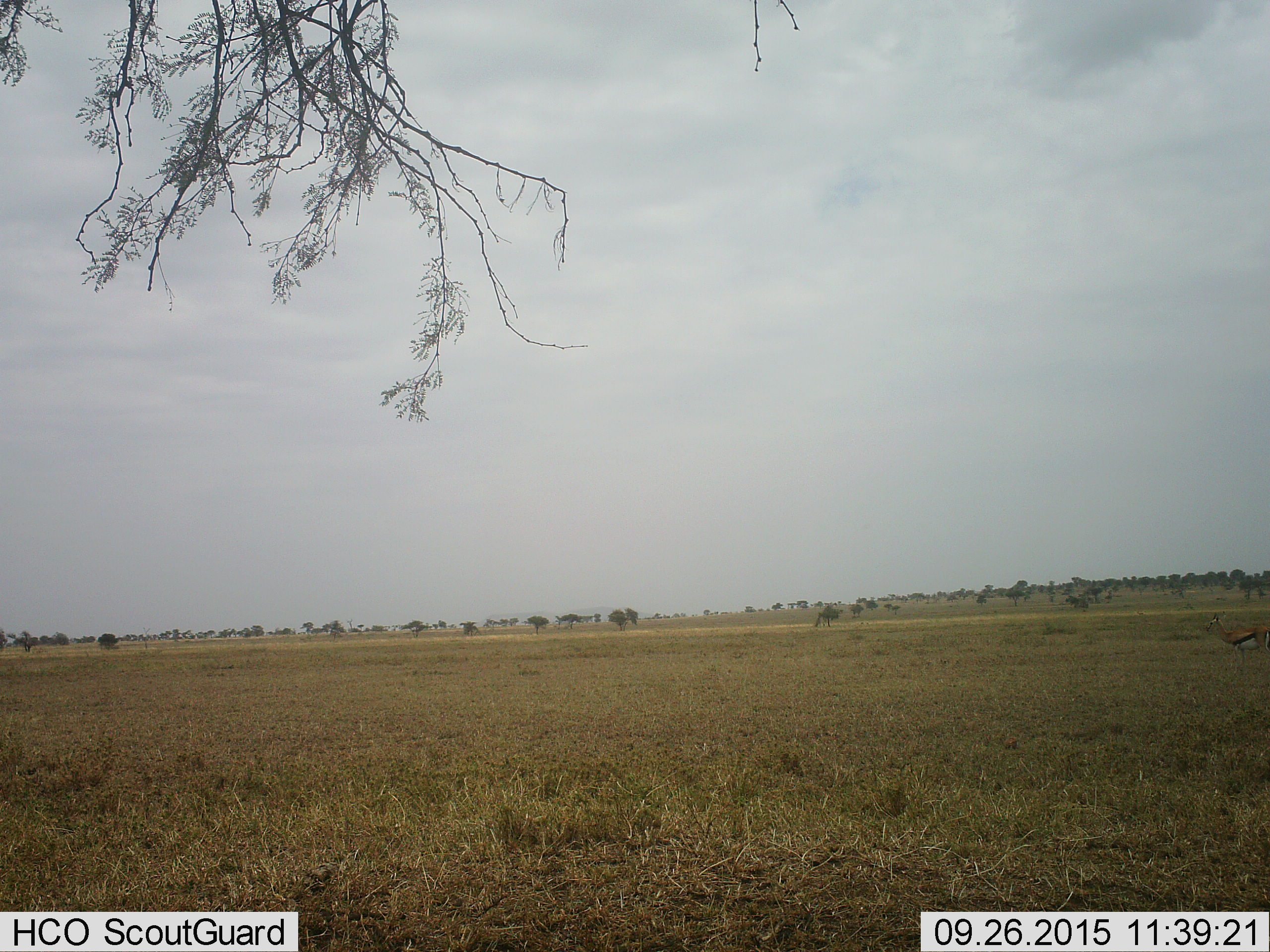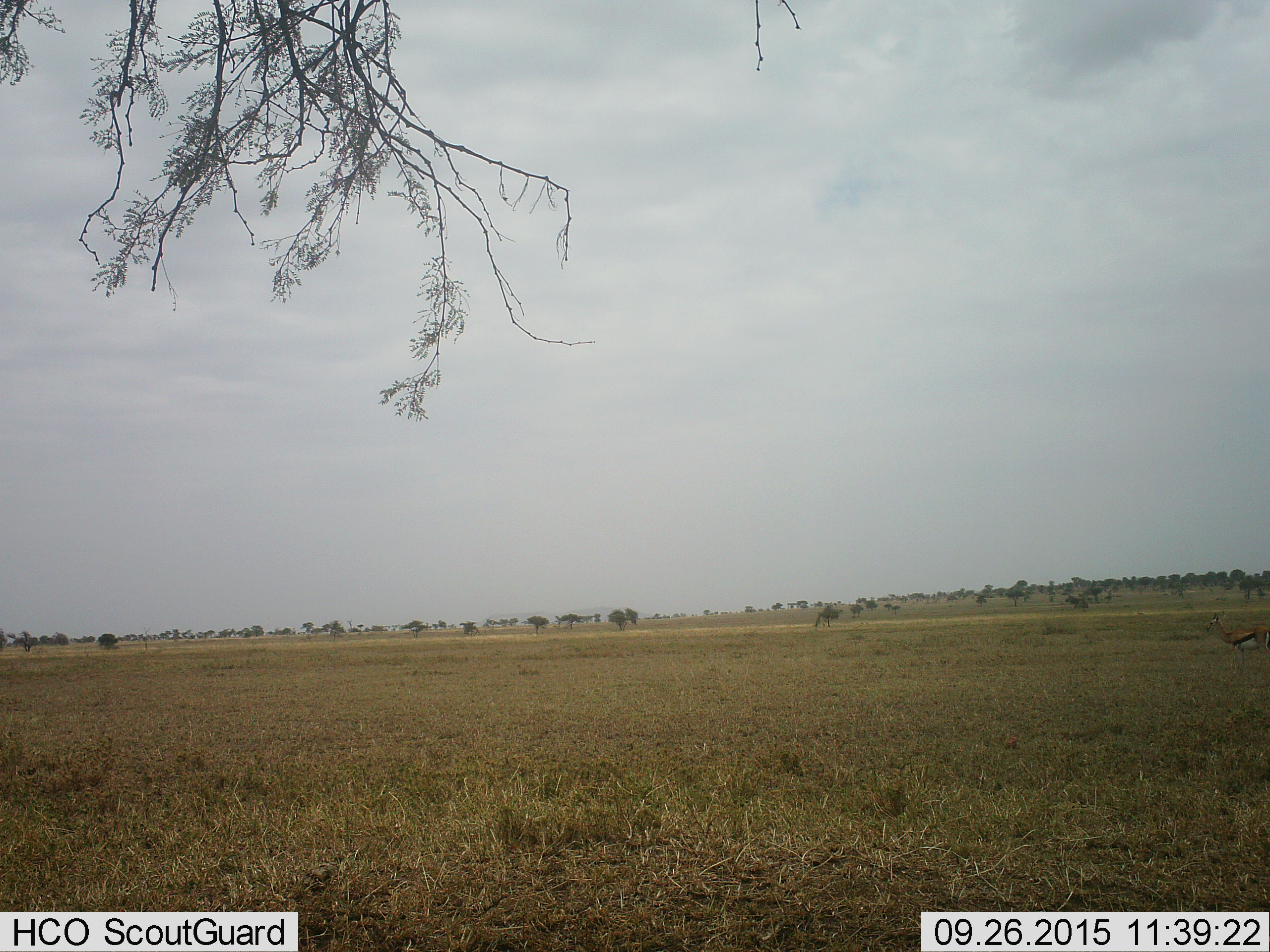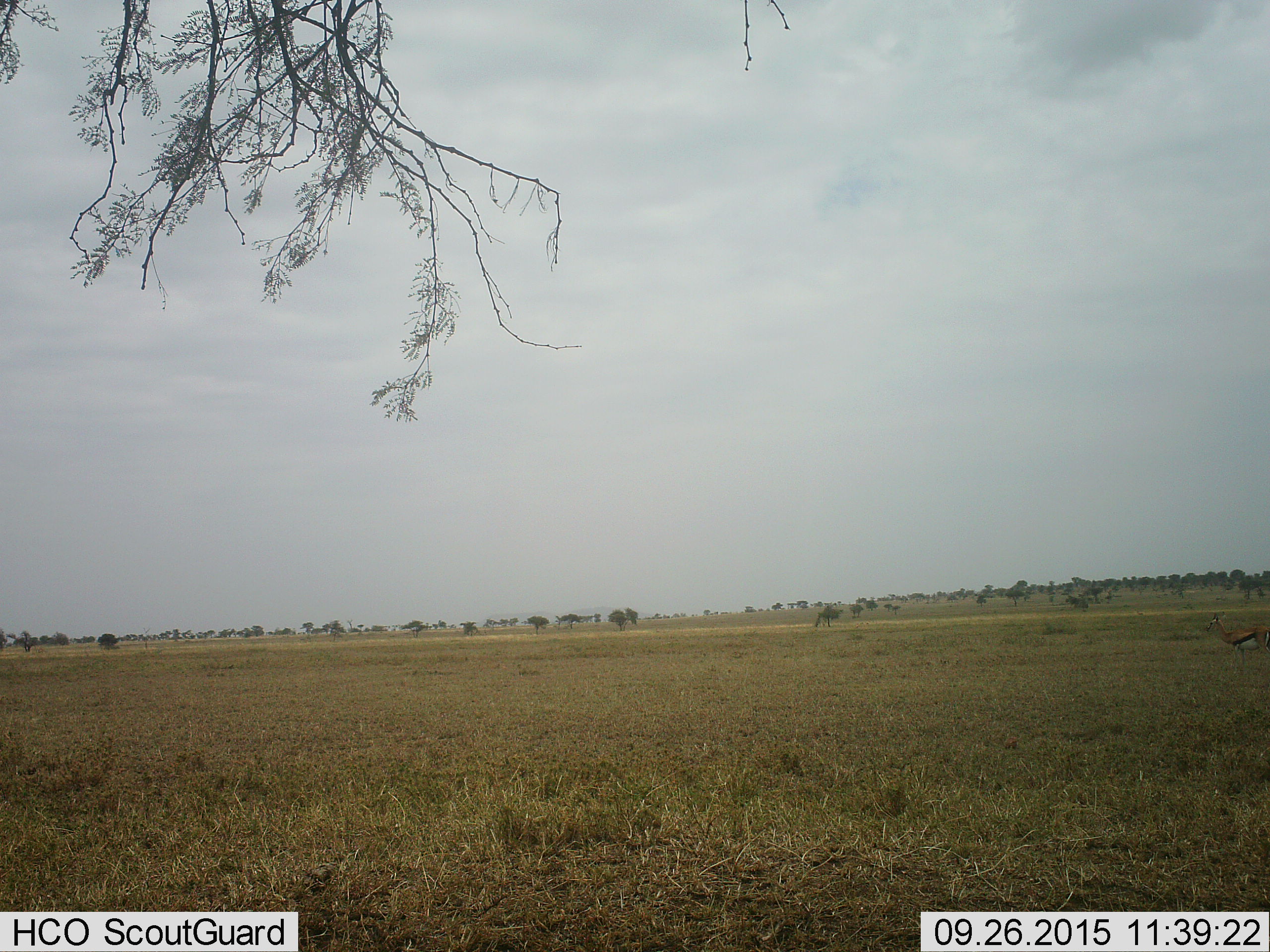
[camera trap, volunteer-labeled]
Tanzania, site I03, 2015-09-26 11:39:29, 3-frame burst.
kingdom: Animalia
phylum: Chordata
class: Mammalia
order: Artiodactyla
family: Bovidae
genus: Eudorcas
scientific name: Eudorcas thomsonii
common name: thomson's gazelle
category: gazellethomsons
Gazellethomsons (thomson's gazelle) (Eudorcas thomsonii), count 1. Behavior (volunteer vote fractions): standing 100%, resting 0%, moving 0%, interacting 0%. Young present (vote fraction): 0%. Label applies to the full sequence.